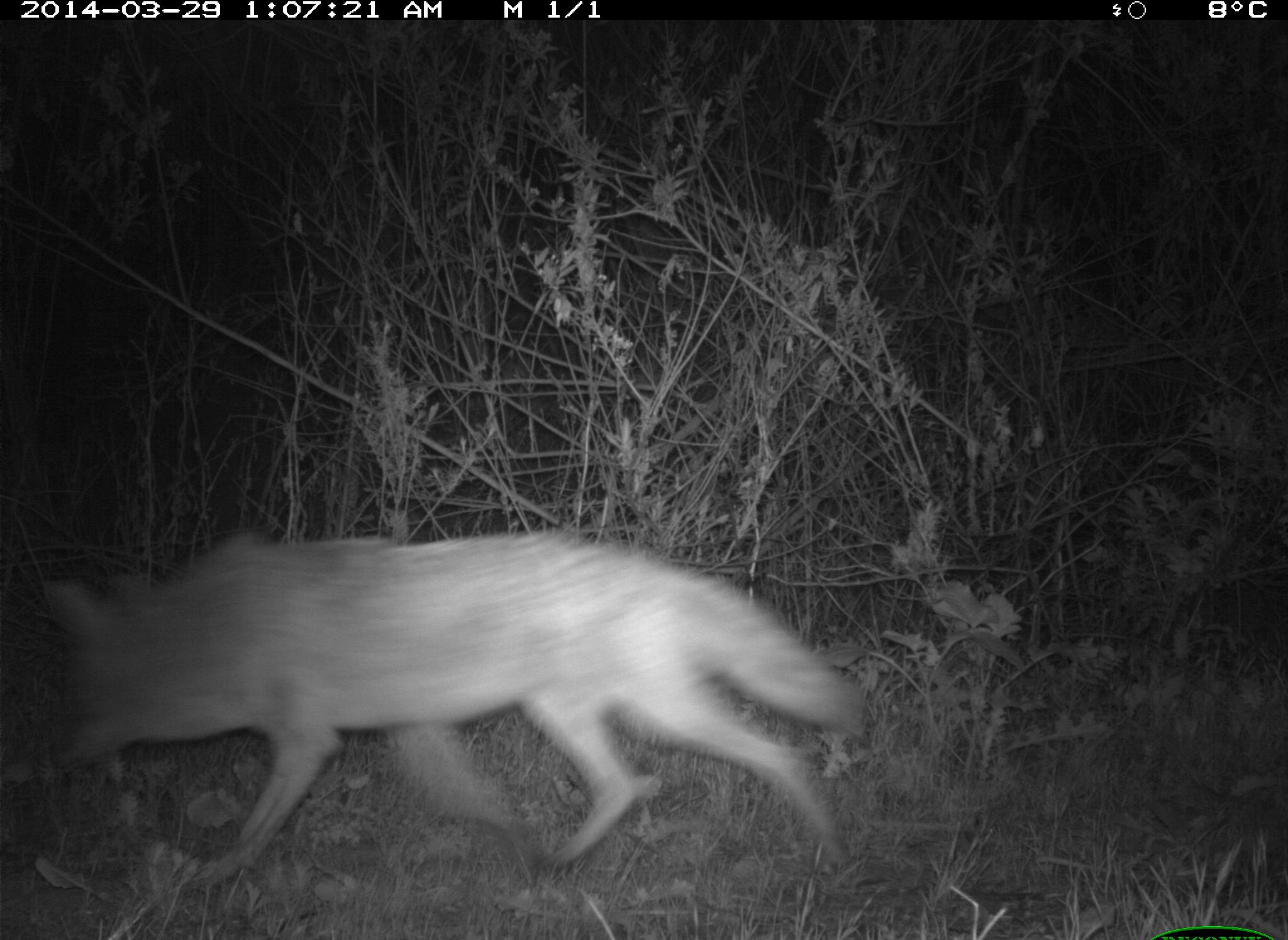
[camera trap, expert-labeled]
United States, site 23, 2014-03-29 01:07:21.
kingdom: Animalia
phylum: Chordata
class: Mammalia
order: Carnivora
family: Canidae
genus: Canis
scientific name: Canis latrans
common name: coyote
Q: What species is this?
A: Coyote (Canis latrans).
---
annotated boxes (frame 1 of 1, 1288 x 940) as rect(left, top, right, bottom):
coyote: rect(39, 530, 866, 884)